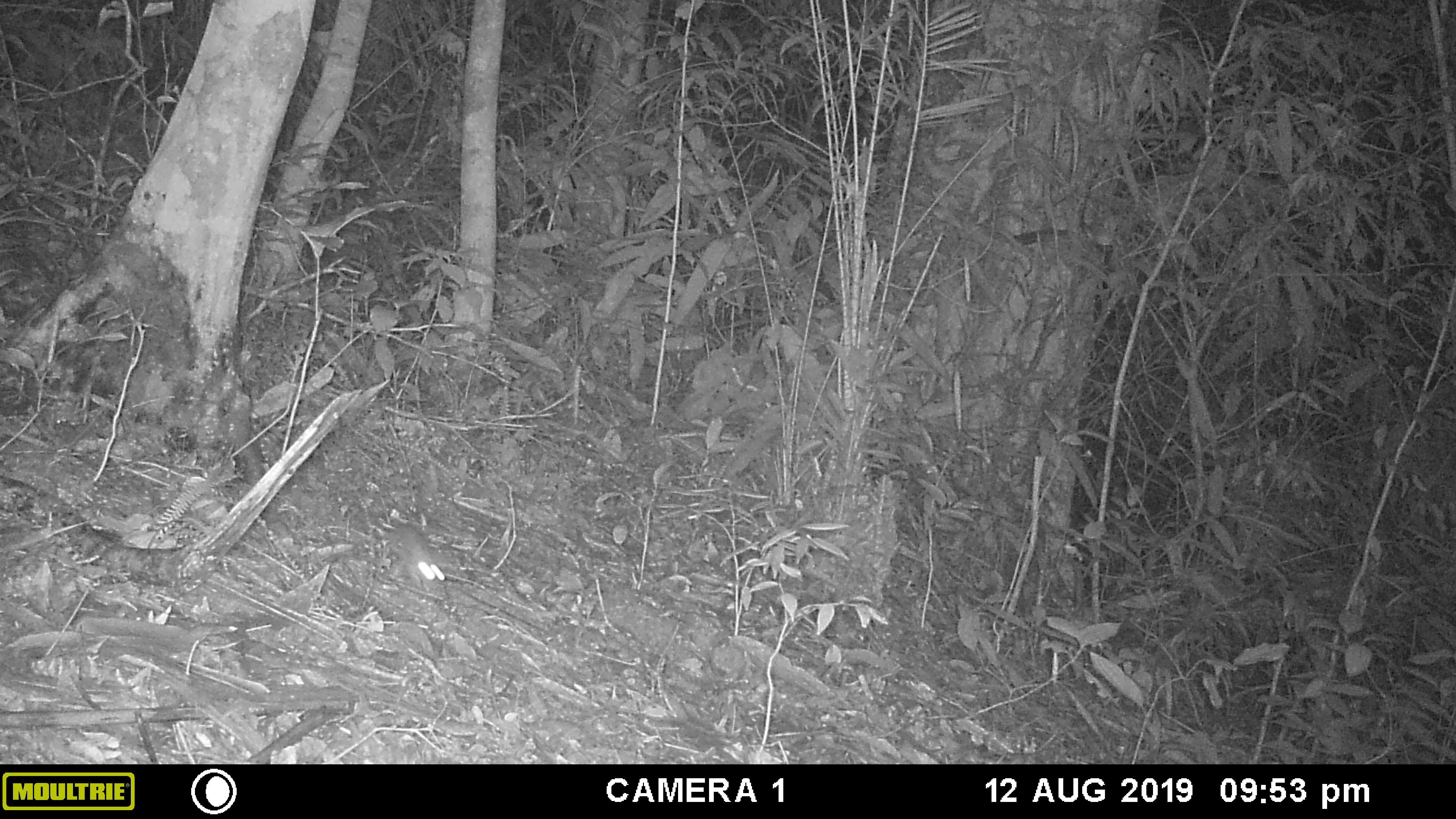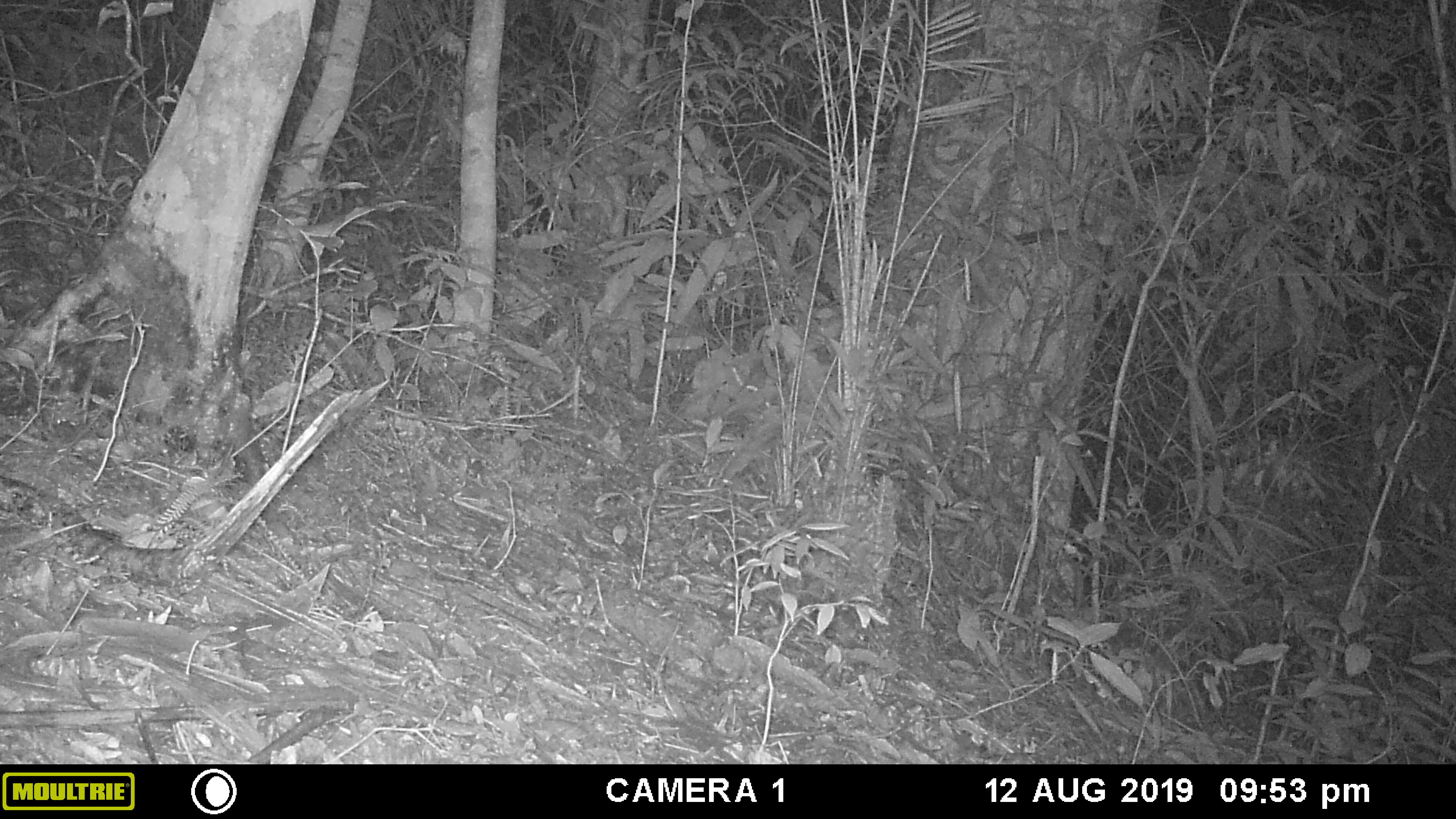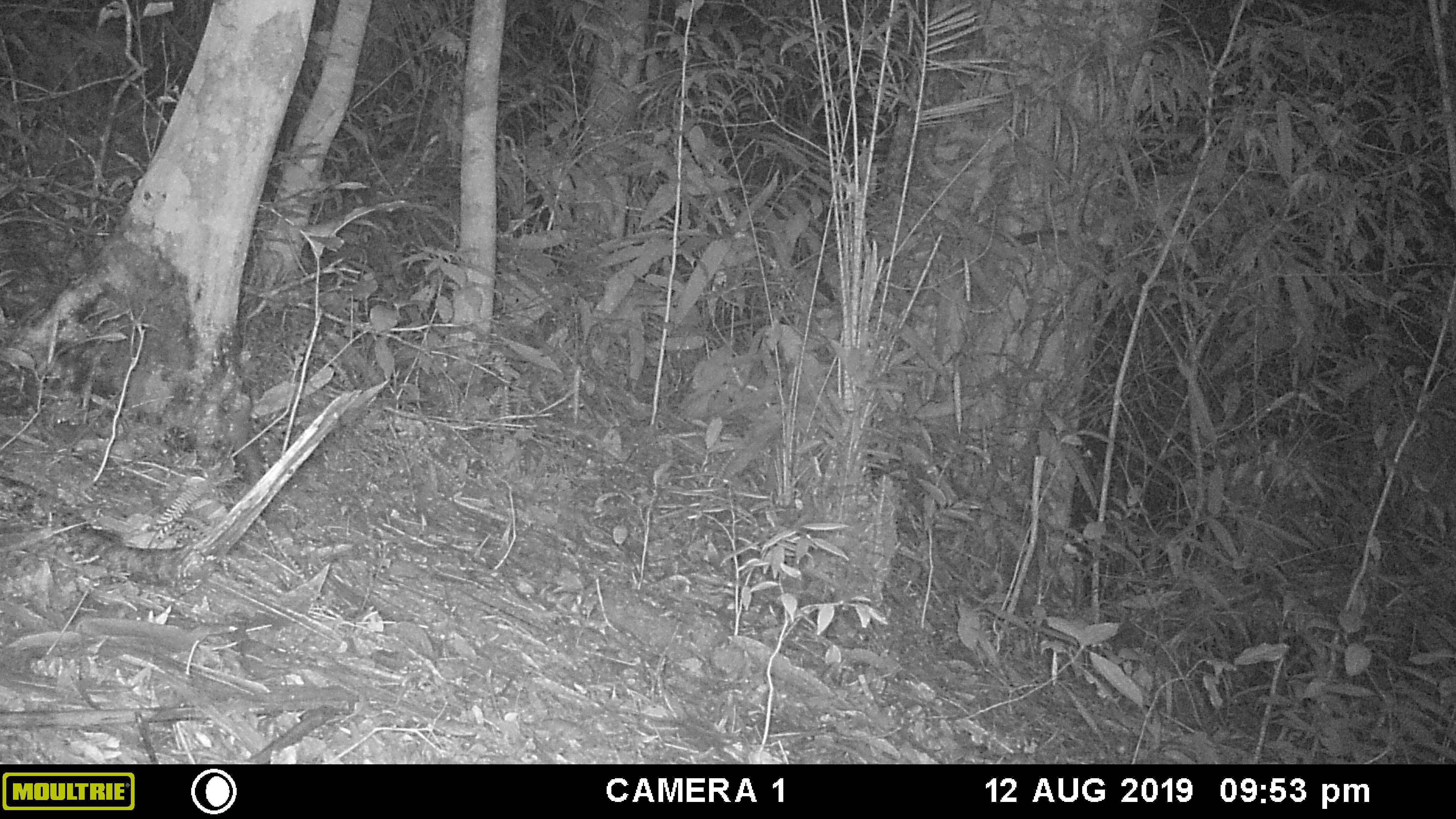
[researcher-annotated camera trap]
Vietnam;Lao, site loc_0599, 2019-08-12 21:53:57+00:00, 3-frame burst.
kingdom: Animalia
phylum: Chordata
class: Mammalia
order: Rodentia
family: Muridae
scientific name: Muridae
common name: old-world mice and rats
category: unidentified murid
Unidentified murid (old-world mice and rats) (Muridae). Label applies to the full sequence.